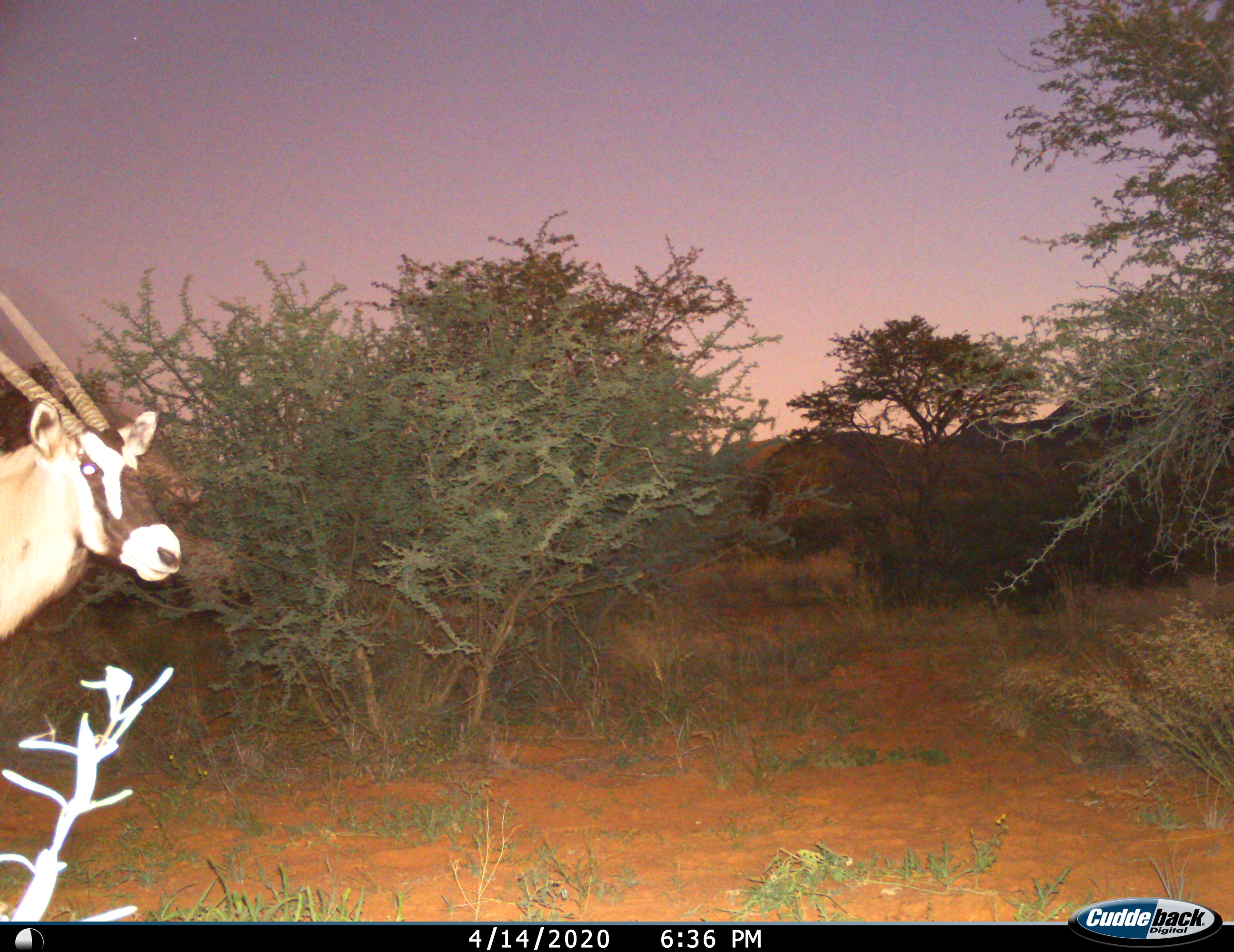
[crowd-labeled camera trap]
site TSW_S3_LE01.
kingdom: Animalia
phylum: Chordata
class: Mammalia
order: Artiodactyla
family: Bovidae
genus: Oryx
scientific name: Oryx gazella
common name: gemsbok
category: oryx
Oryx (gemsbok) (Oryx gazella), count 1. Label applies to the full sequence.